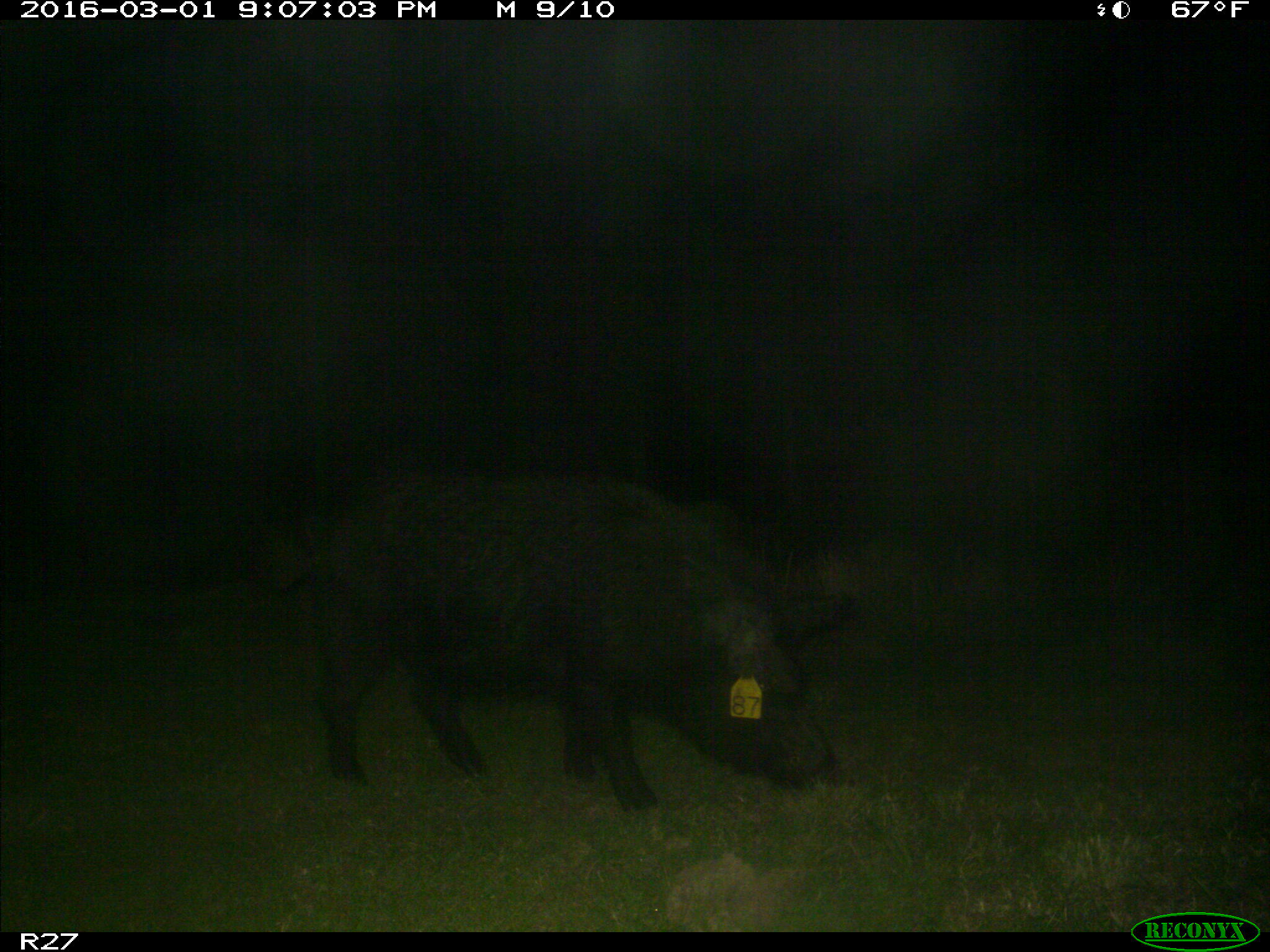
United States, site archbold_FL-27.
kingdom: Animalia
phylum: Chordata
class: Mammalia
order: Artiodactyla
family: Suidae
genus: Sus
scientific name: Sus scrofa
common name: wild boar